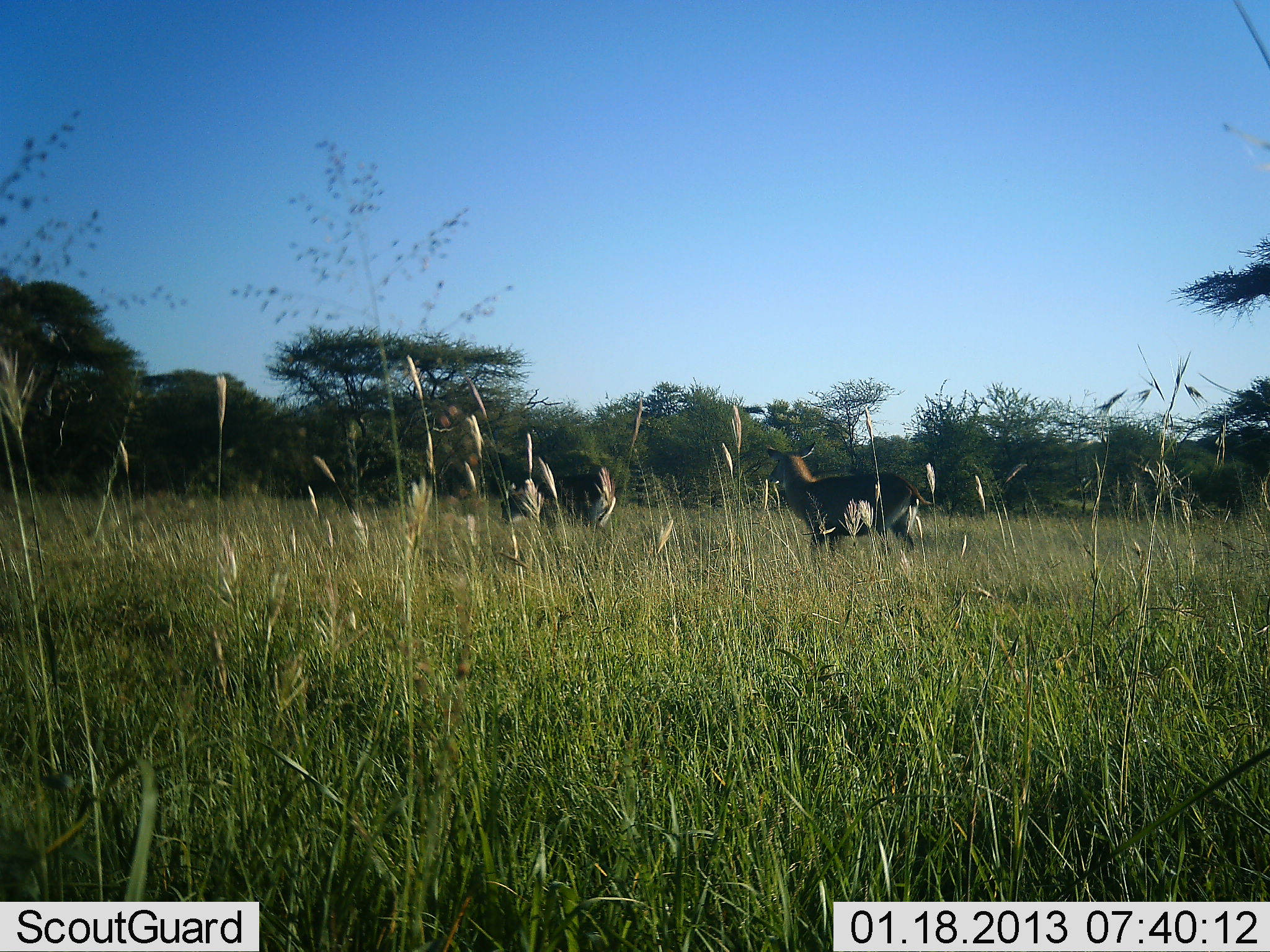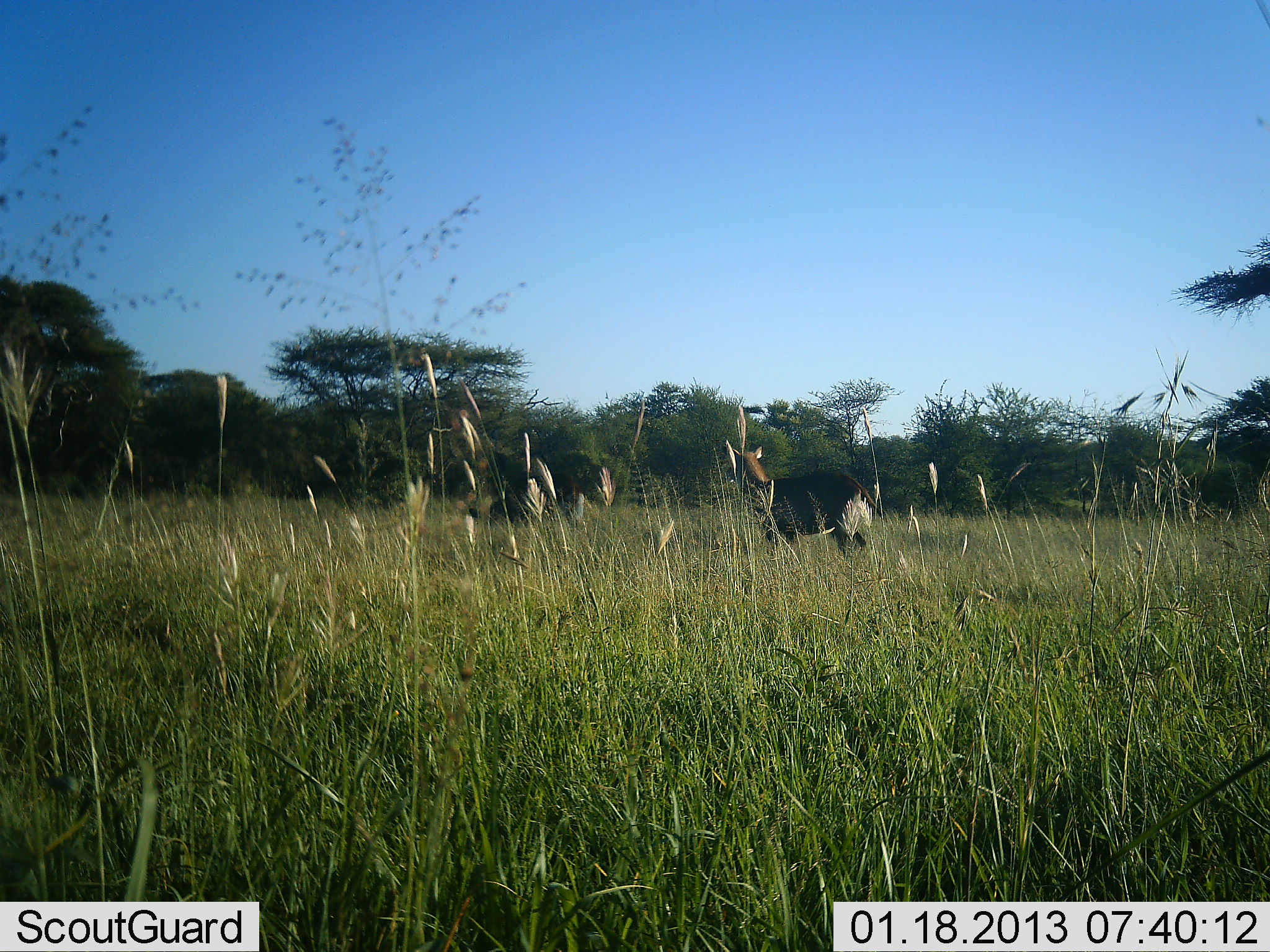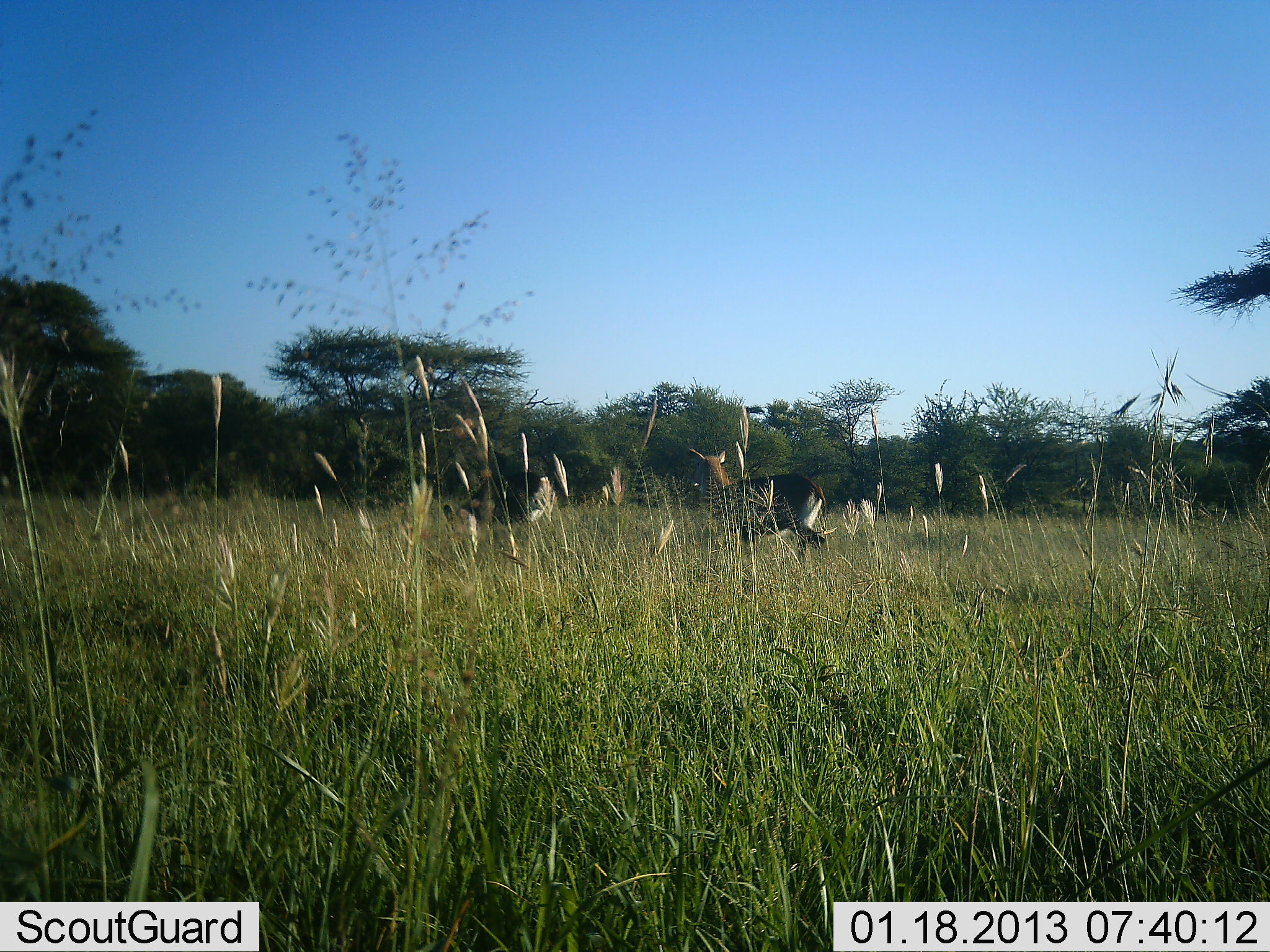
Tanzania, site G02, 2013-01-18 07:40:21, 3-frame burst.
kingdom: Animalia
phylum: Chordata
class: Mammalia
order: Artiodactyla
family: Bovidae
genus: Kobus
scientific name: Kobus ellipsiprymnus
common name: waterbuck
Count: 2.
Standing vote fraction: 0%.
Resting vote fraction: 0%.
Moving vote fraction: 100%.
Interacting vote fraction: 0%.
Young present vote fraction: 0%.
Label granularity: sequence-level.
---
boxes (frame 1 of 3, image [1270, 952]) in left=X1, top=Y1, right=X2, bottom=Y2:
animal: left=764, top=441, right=934, bottom=568; left=439, top=441, right=616, bottom=533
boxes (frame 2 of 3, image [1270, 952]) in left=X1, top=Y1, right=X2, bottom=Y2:
animal: left=722, top=437, right=872, bottom=561; left=480, top=448, right=617, bottom=522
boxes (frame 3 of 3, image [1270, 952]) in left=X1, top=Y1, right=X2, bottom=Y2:
animal: left=673, top=440, right=828, bottom=566; left=441, top=449, right=625, bottom=540